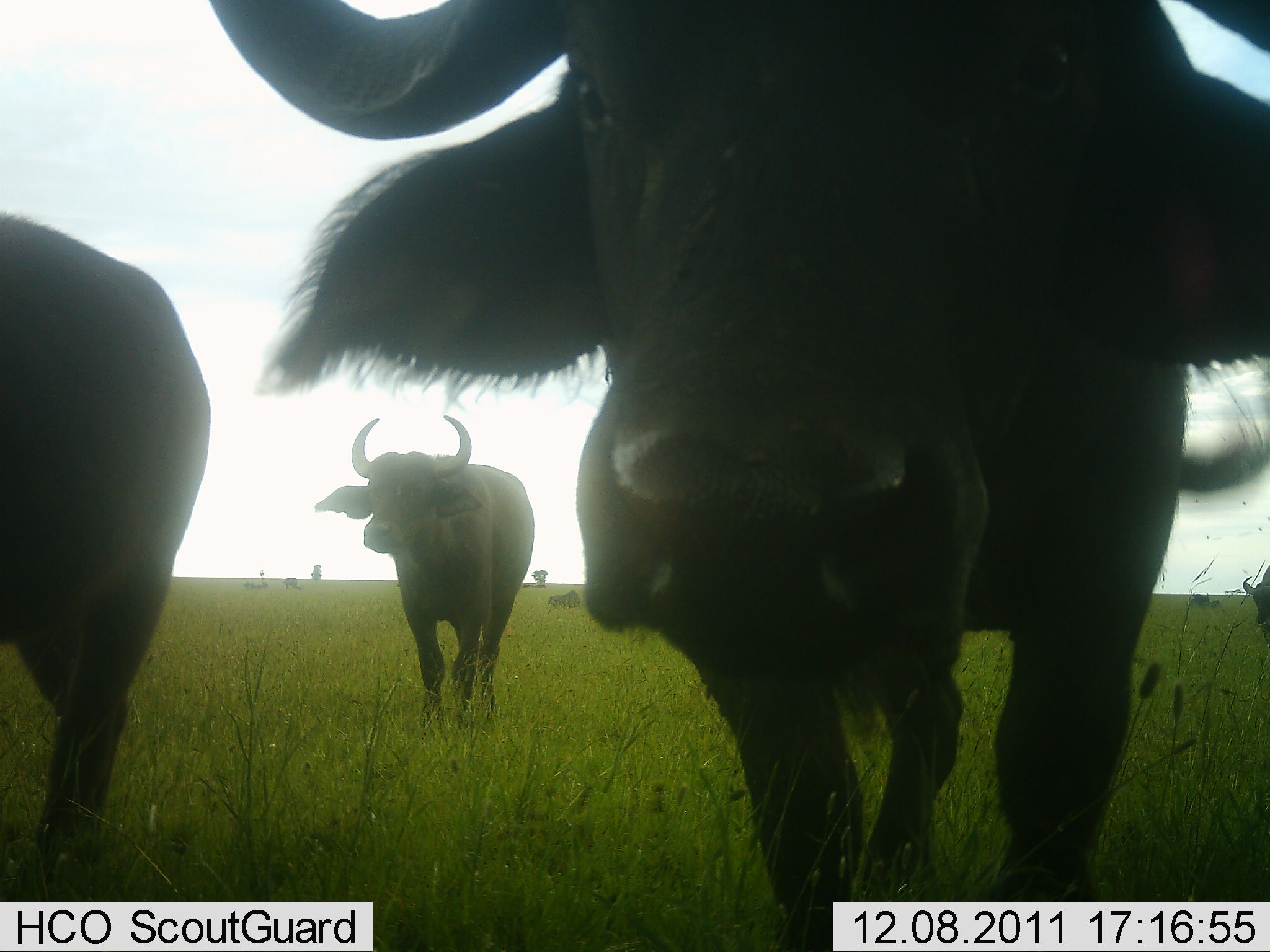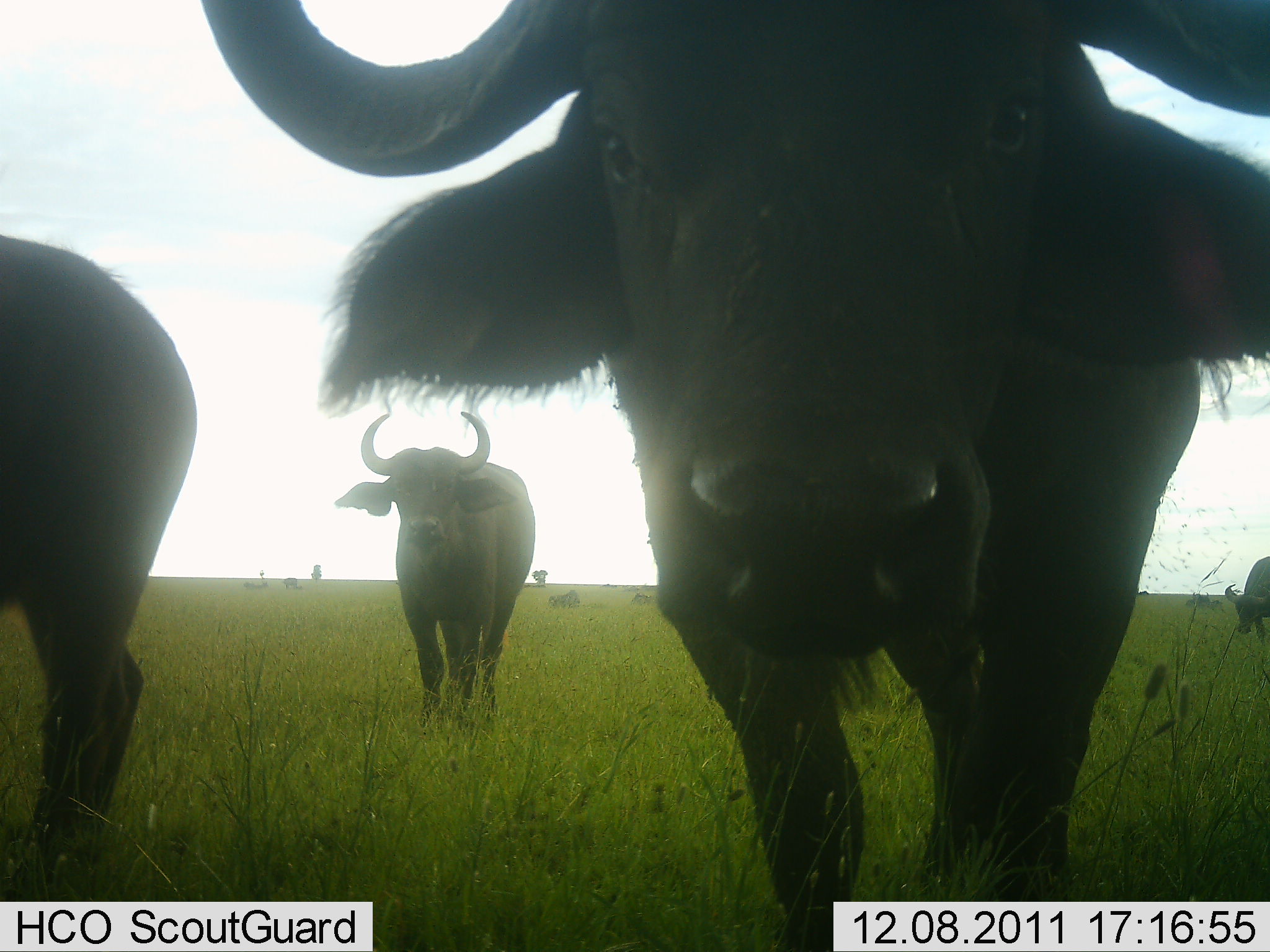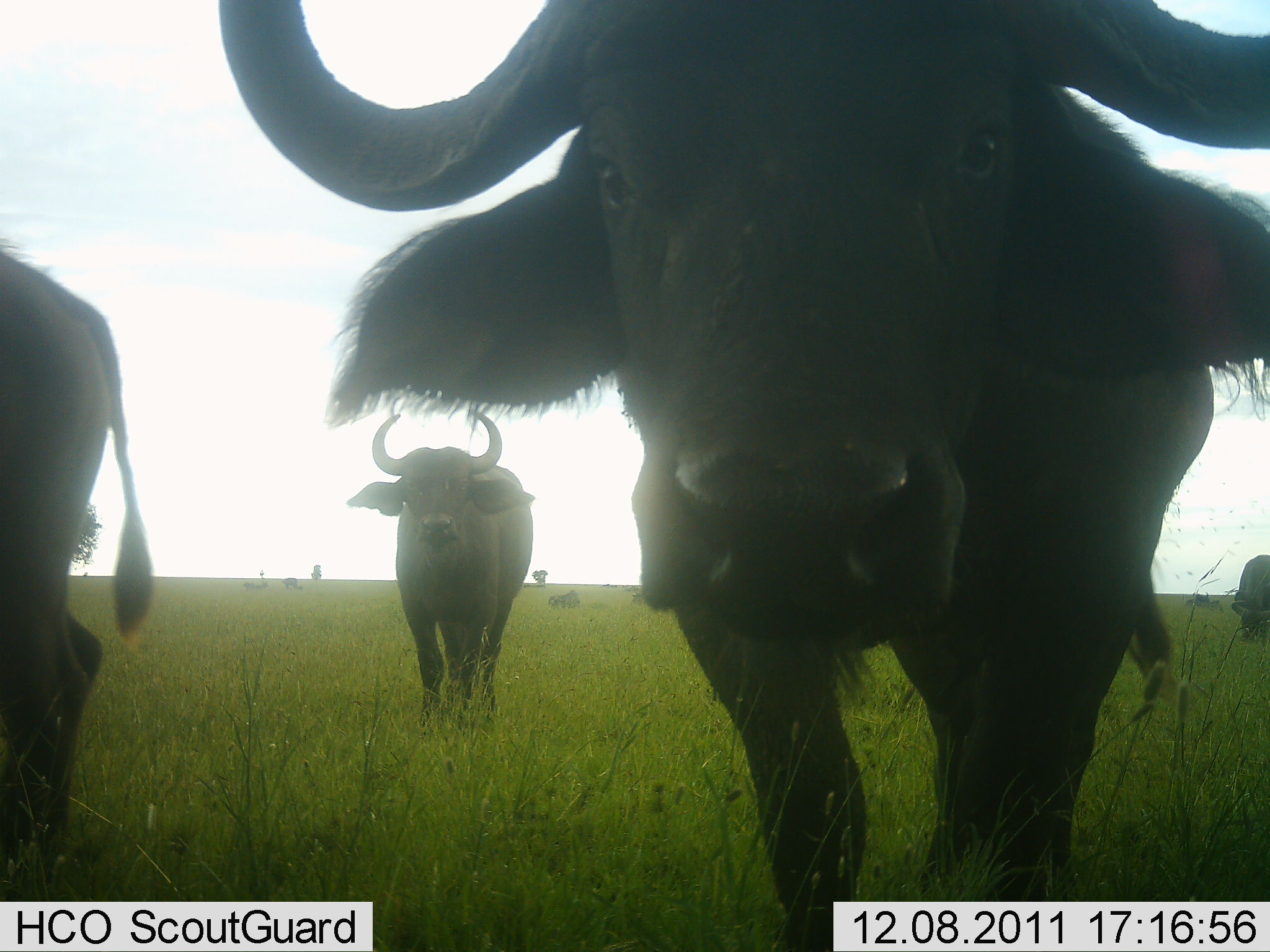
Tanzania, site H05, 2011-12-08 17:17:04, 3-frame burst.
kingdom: Animalia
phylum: Chordata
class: Mammalia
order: Artiodactyla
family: Bovidae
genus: Syncerus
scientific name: Syncerus caffer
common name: cape buffalo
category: buffalo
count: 4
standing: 75%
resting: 0%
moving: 33%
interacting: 8%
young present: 0%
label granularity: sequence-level